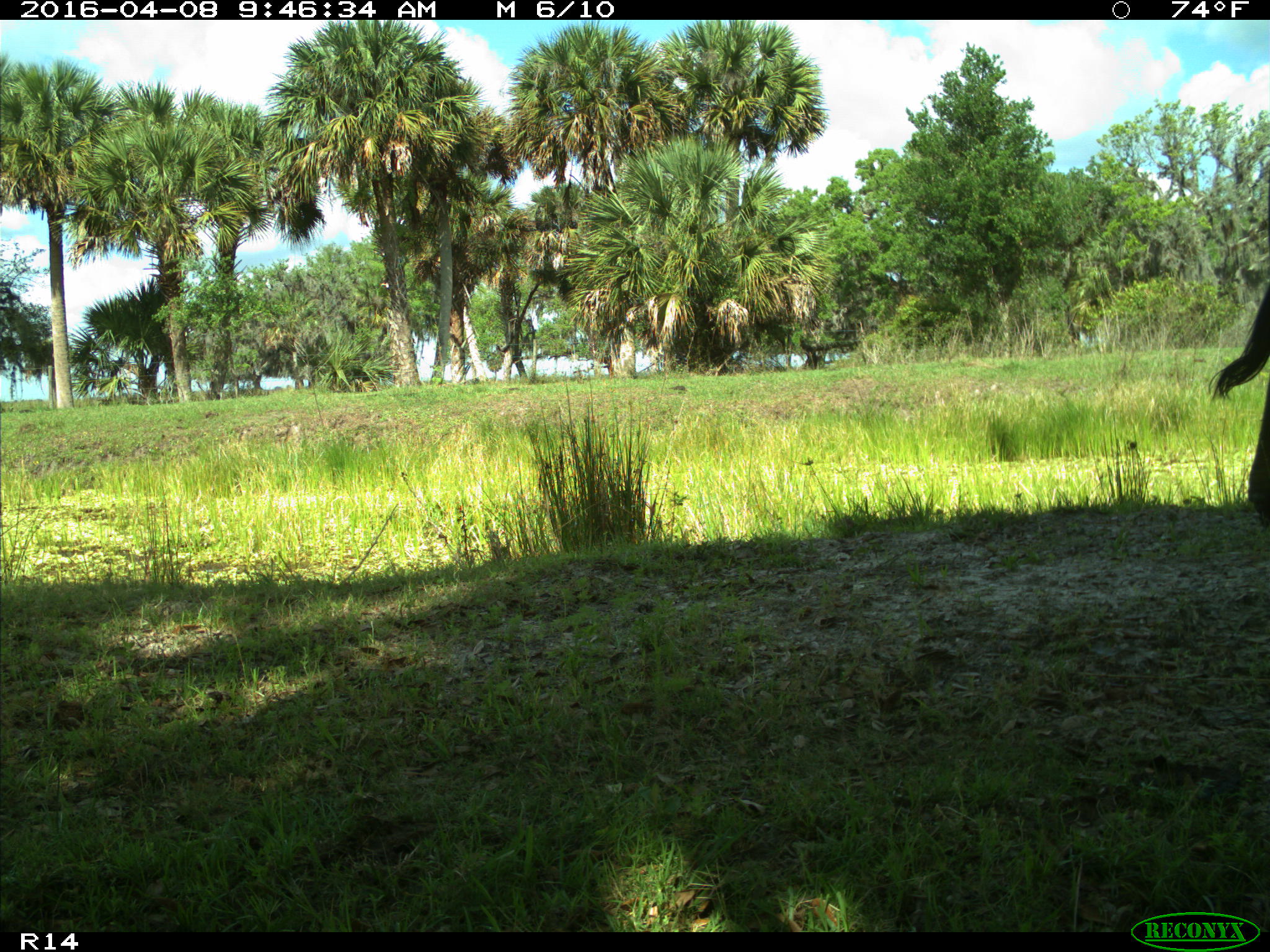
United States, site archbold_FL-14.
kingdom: Animalia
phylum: Chordata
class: Mammalia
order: Artiodactyla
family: Bovidae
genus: Bos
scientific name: Bos taurus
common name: domestic cow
Bos taurus (domestic cow).